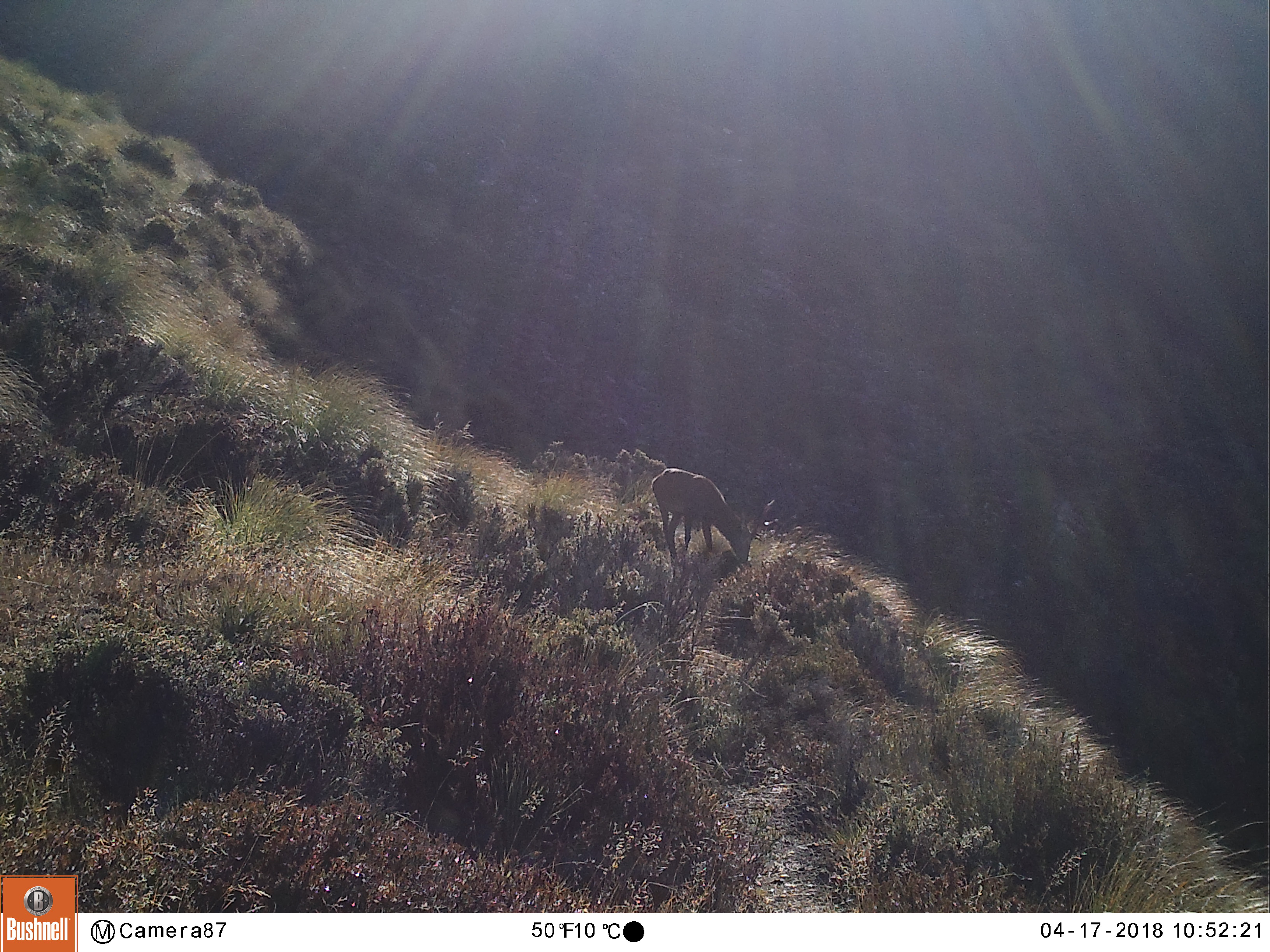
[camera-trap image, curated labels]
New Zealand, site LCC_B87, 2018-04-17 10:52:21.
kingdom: Animalia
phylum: Chordata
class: Mammalia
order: Artiodactyla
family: Cervidae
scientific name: Cervidae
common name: deer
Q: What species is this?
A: Deer (Cervidae).